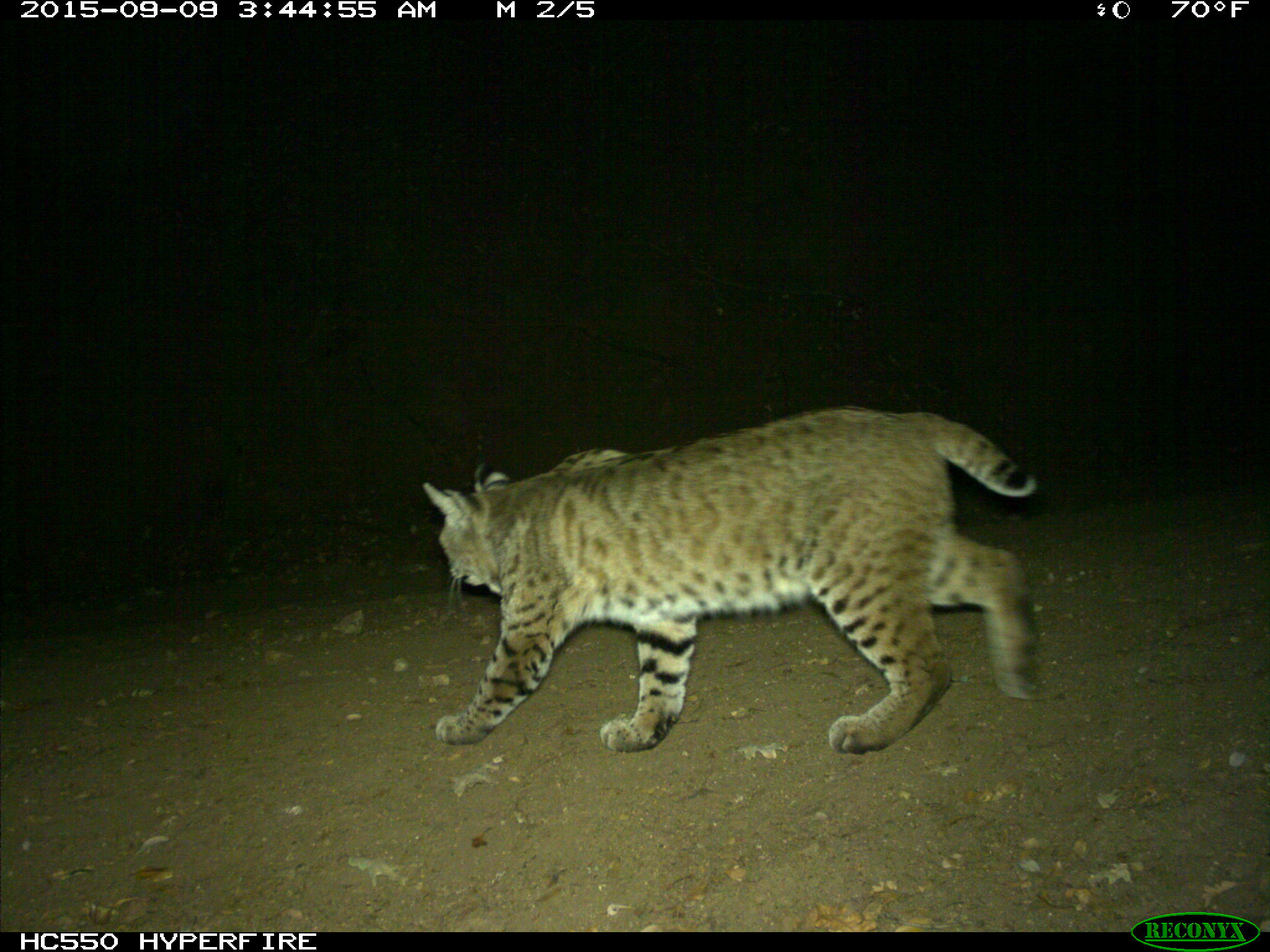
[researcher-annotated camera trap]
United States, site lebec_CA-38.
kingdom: Animalia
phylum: Chordata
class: Mammalia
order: Carnivora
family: Felidae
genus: Lynx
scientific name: Lynx rufus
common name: bobcat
Lynx rufus (bobcat).